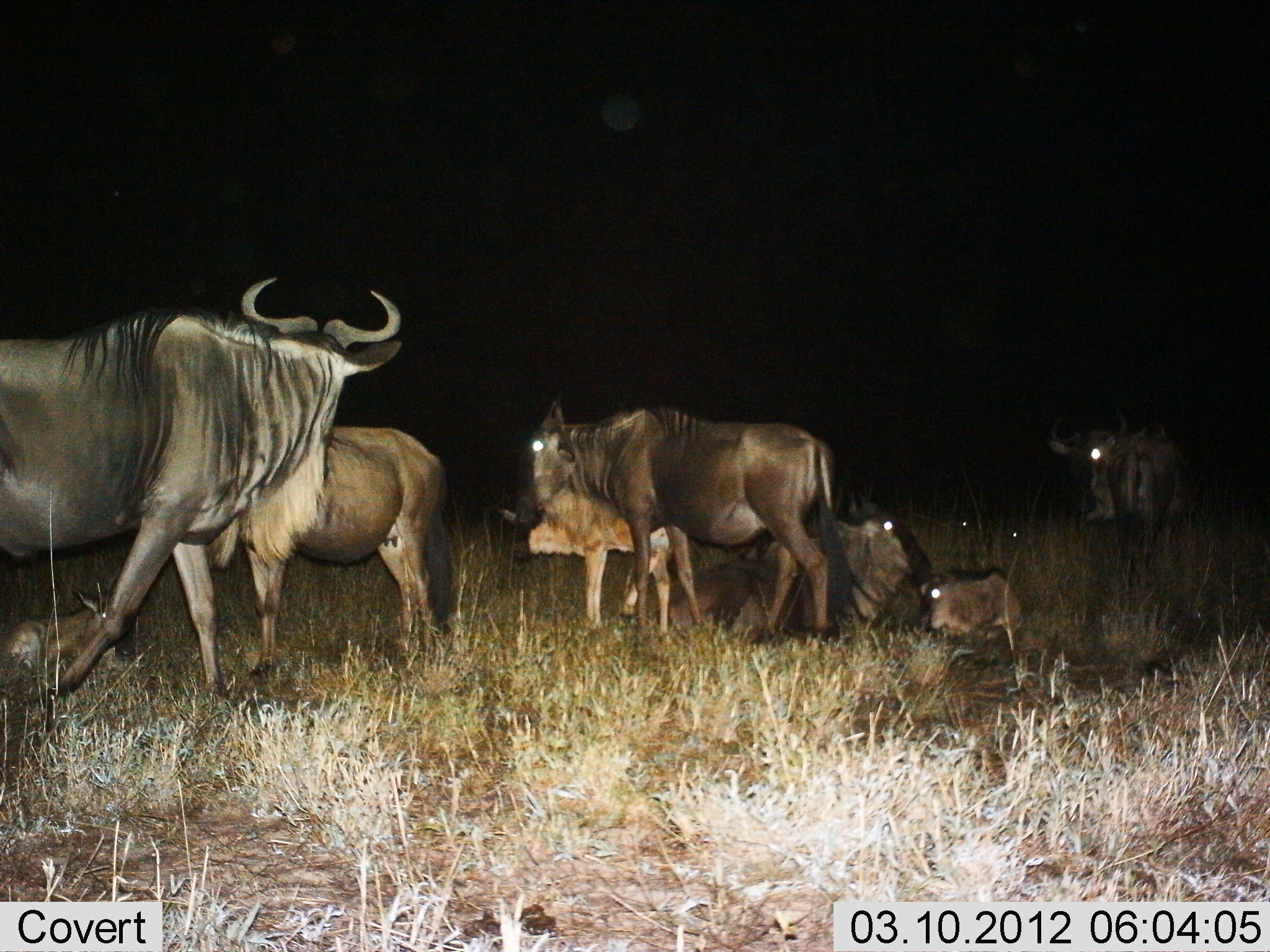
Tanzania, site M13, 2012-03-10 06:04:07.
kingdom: Animalia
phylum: Chordata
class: Mammalia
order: Artiodactyla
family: Bovidae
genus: Connochaetes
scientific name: Connochaetes taurinus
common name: blue wildebeest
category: wildebeest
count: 8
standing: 90%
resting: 100%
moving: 33%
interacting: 5%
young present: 71%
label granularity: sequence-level